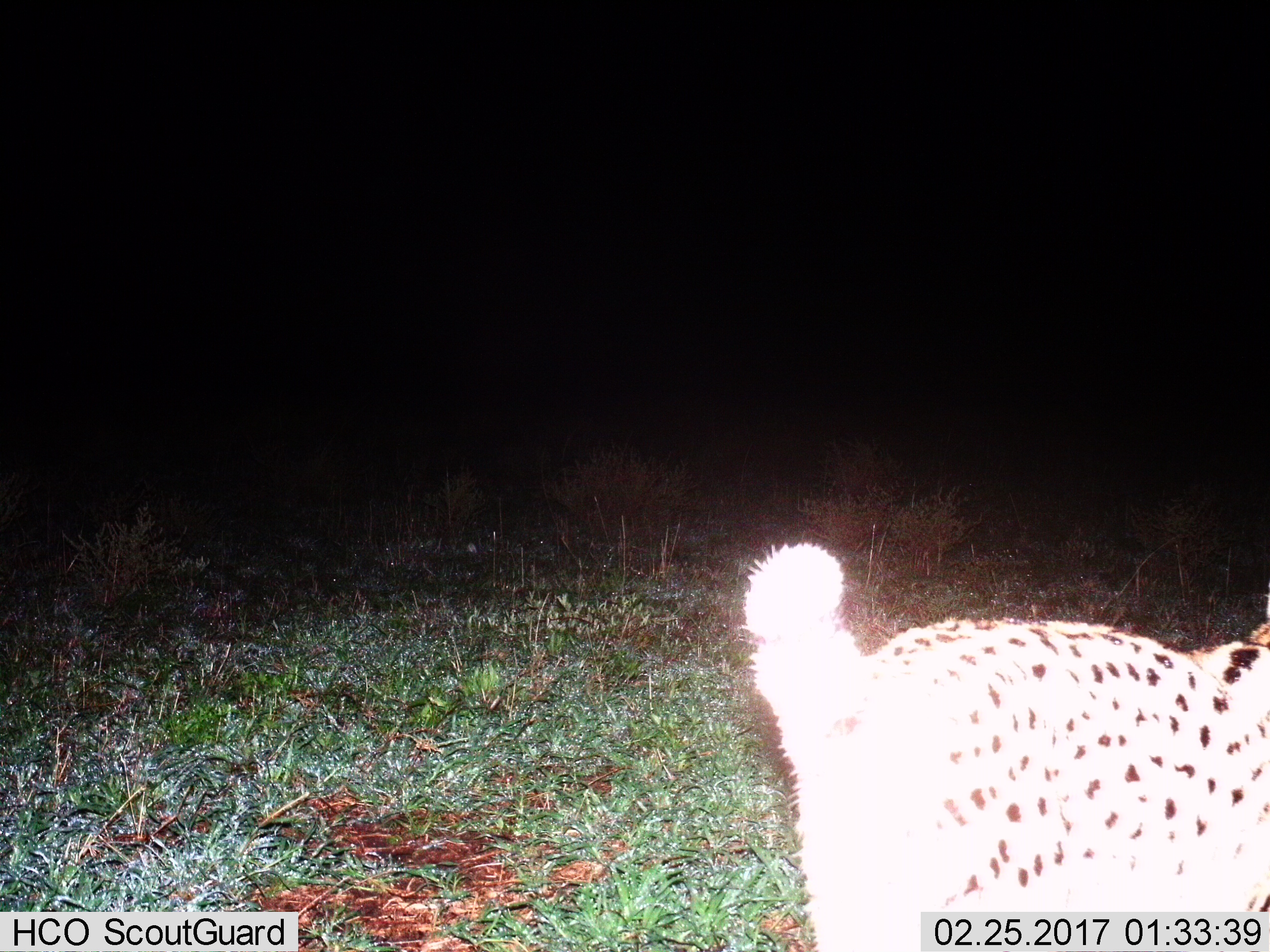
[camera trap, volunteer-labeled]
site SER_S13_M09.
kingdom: Animalia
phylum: Chordata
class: Mammalia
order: Carnivora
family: Felidae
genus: Leptailurus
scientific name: Leptailurus serval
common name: serval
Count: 1.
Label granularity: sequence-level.